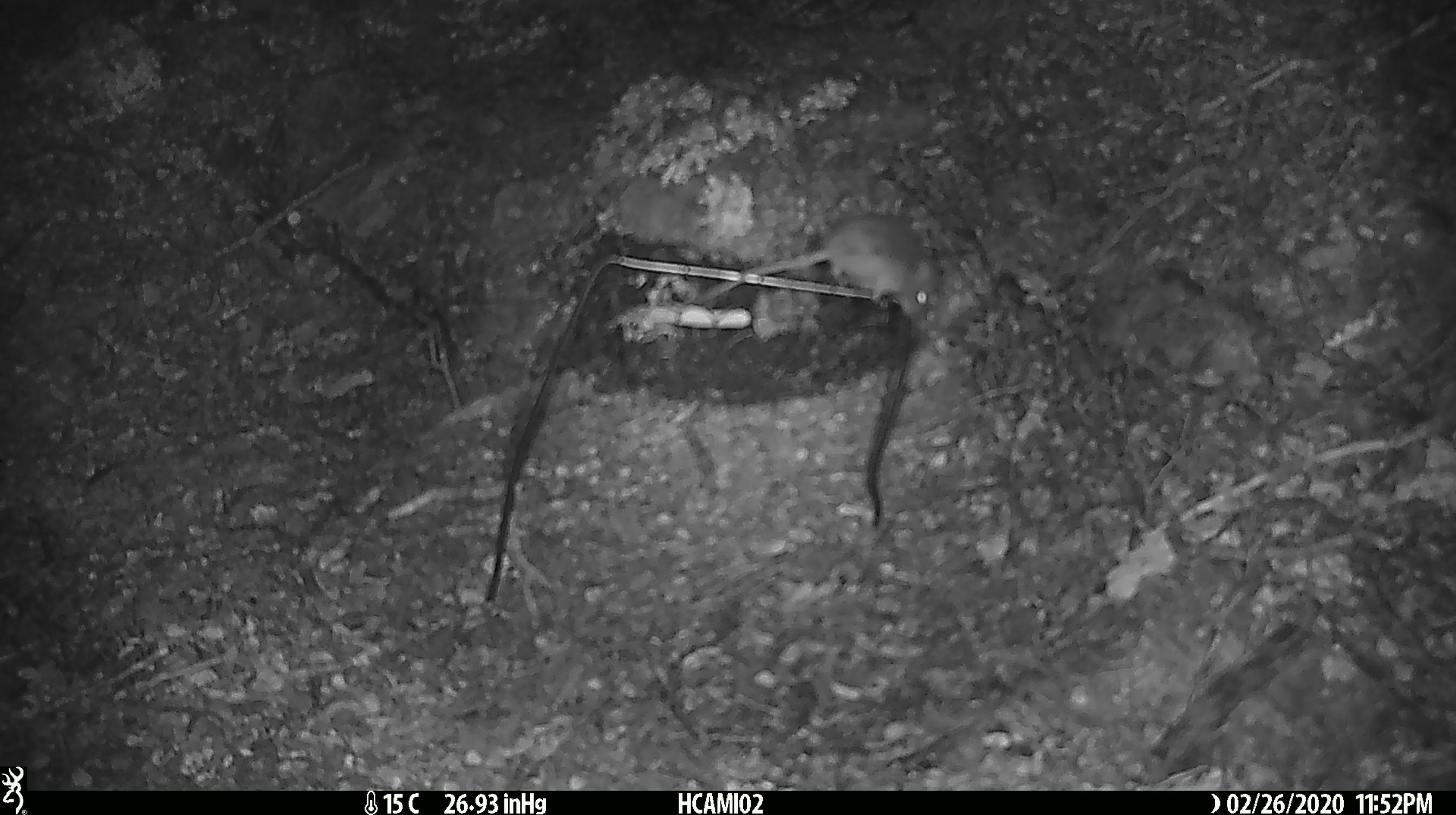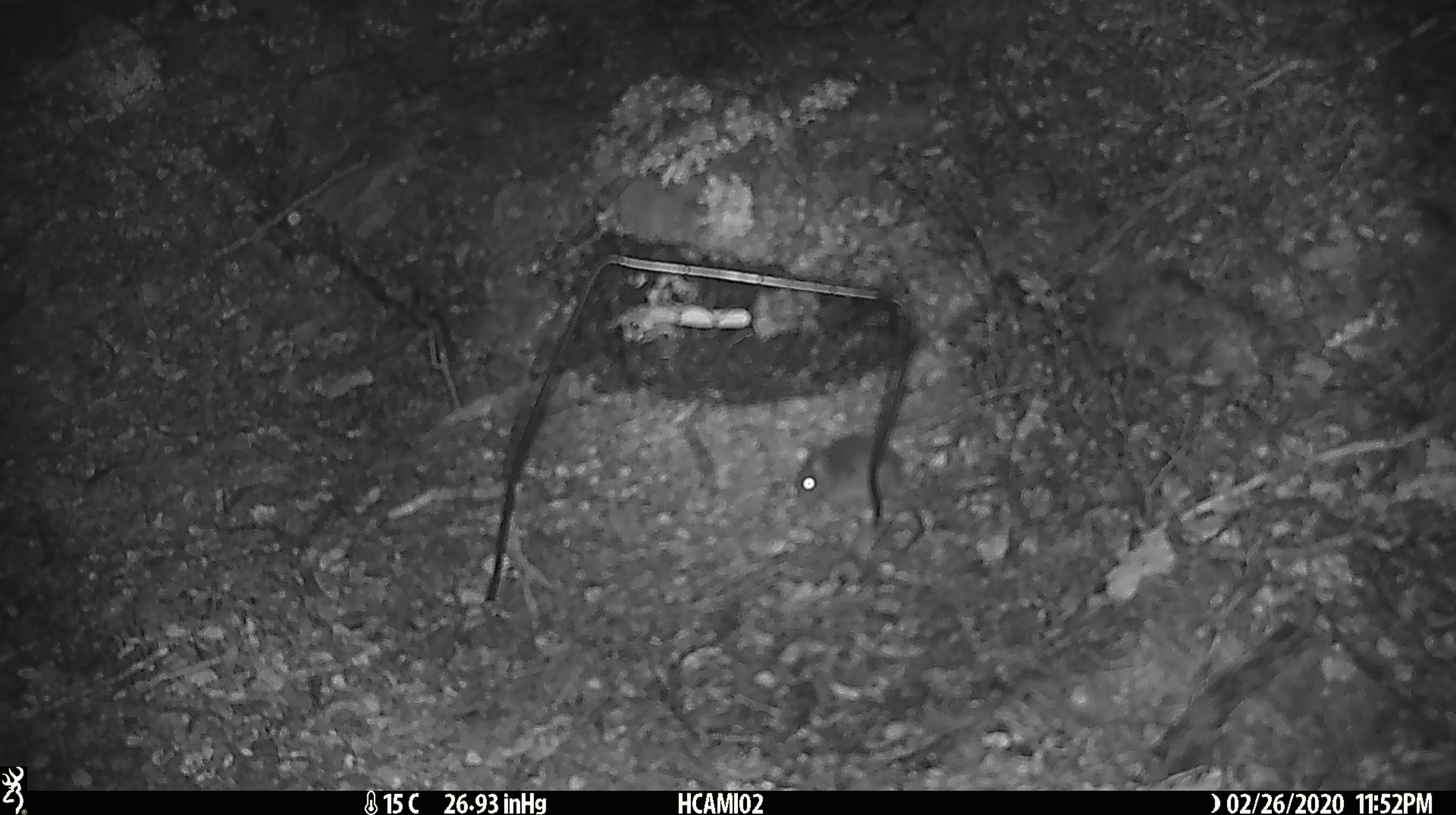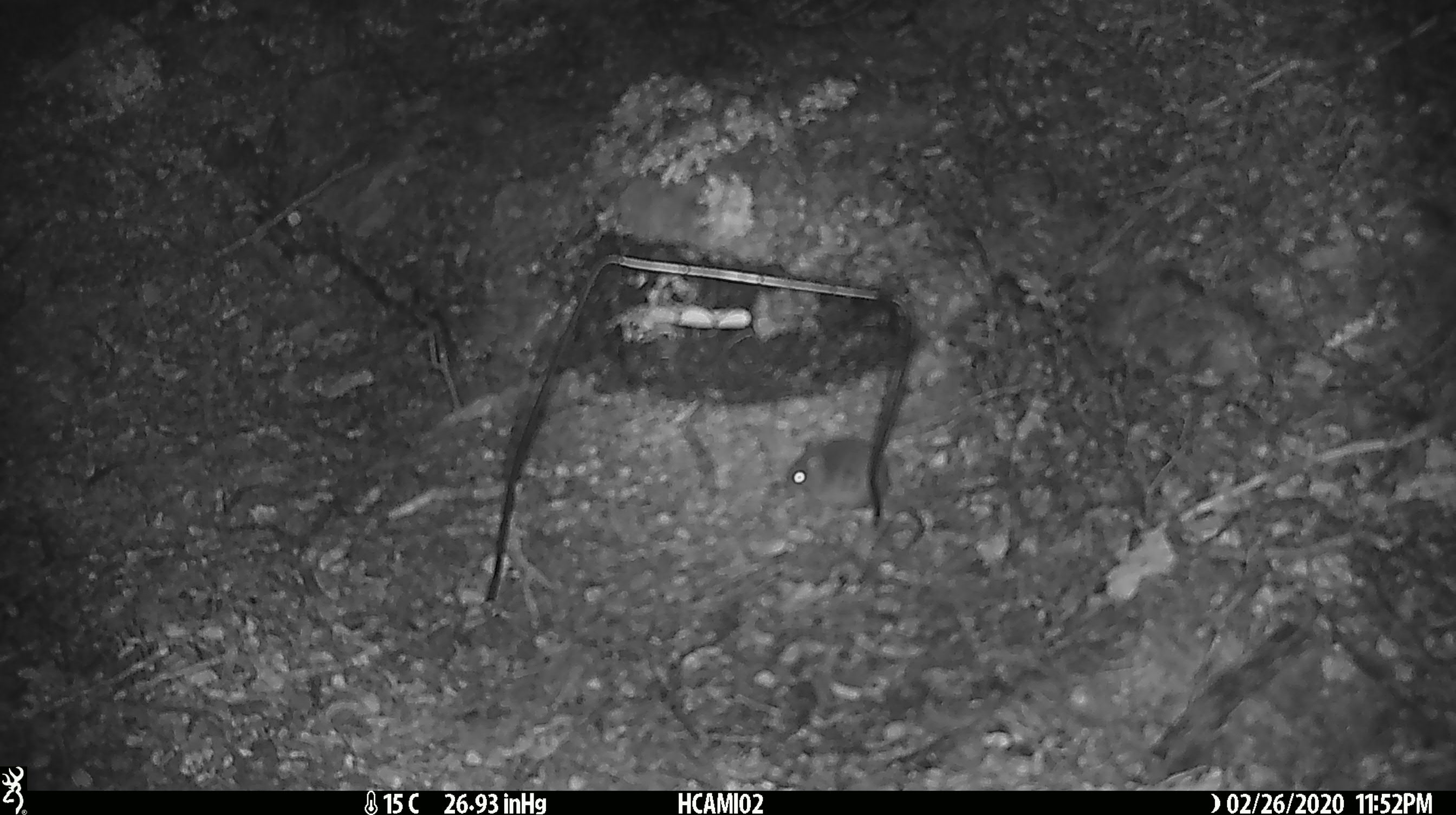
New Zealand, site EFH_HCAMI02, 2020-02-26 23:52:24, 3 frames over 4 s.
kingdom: Animalia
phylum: Chordata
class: Mammalia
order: Rodentia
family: Muridae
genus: Mus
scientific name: Mus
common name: mouse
Mouse (Mus).